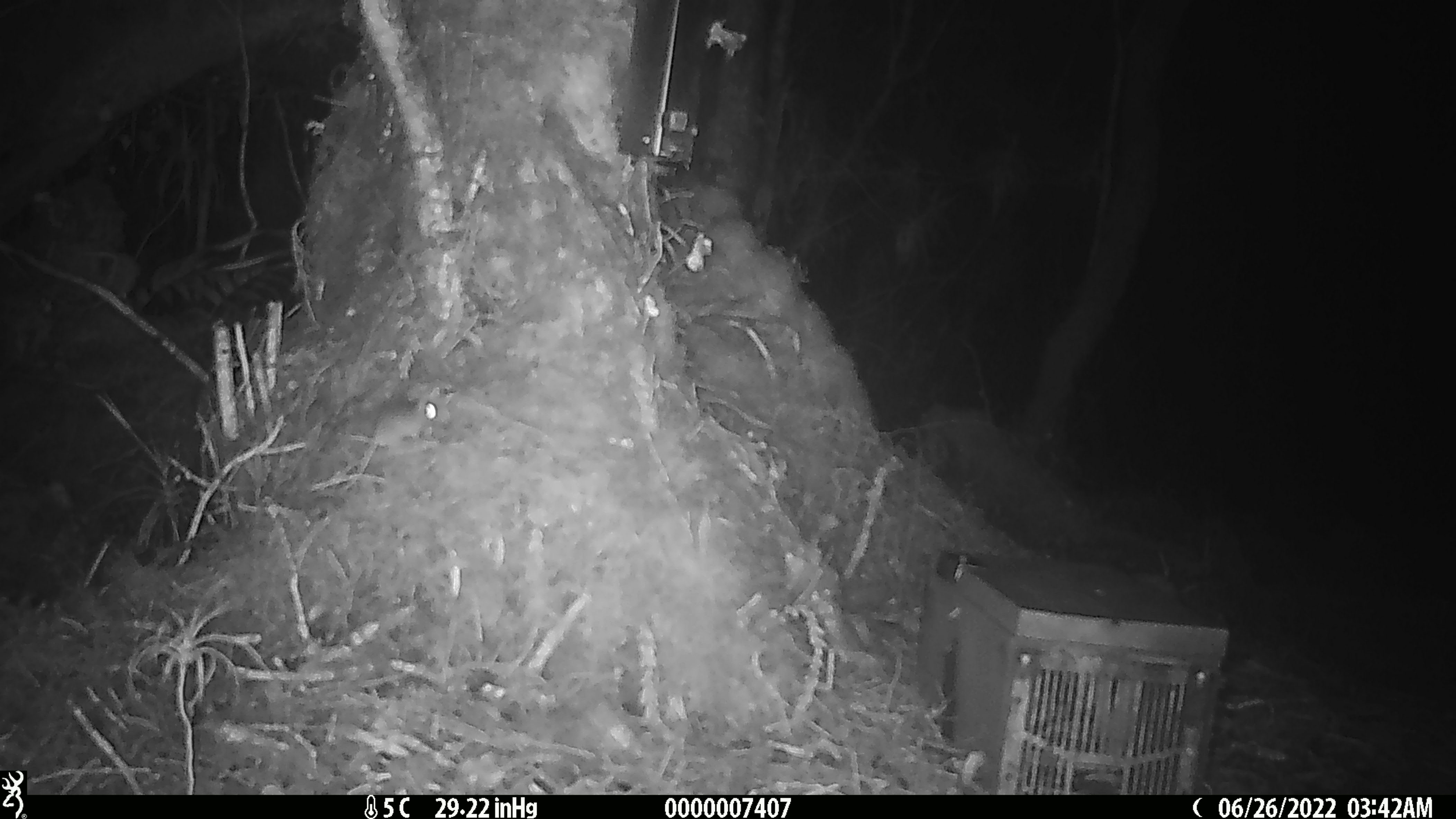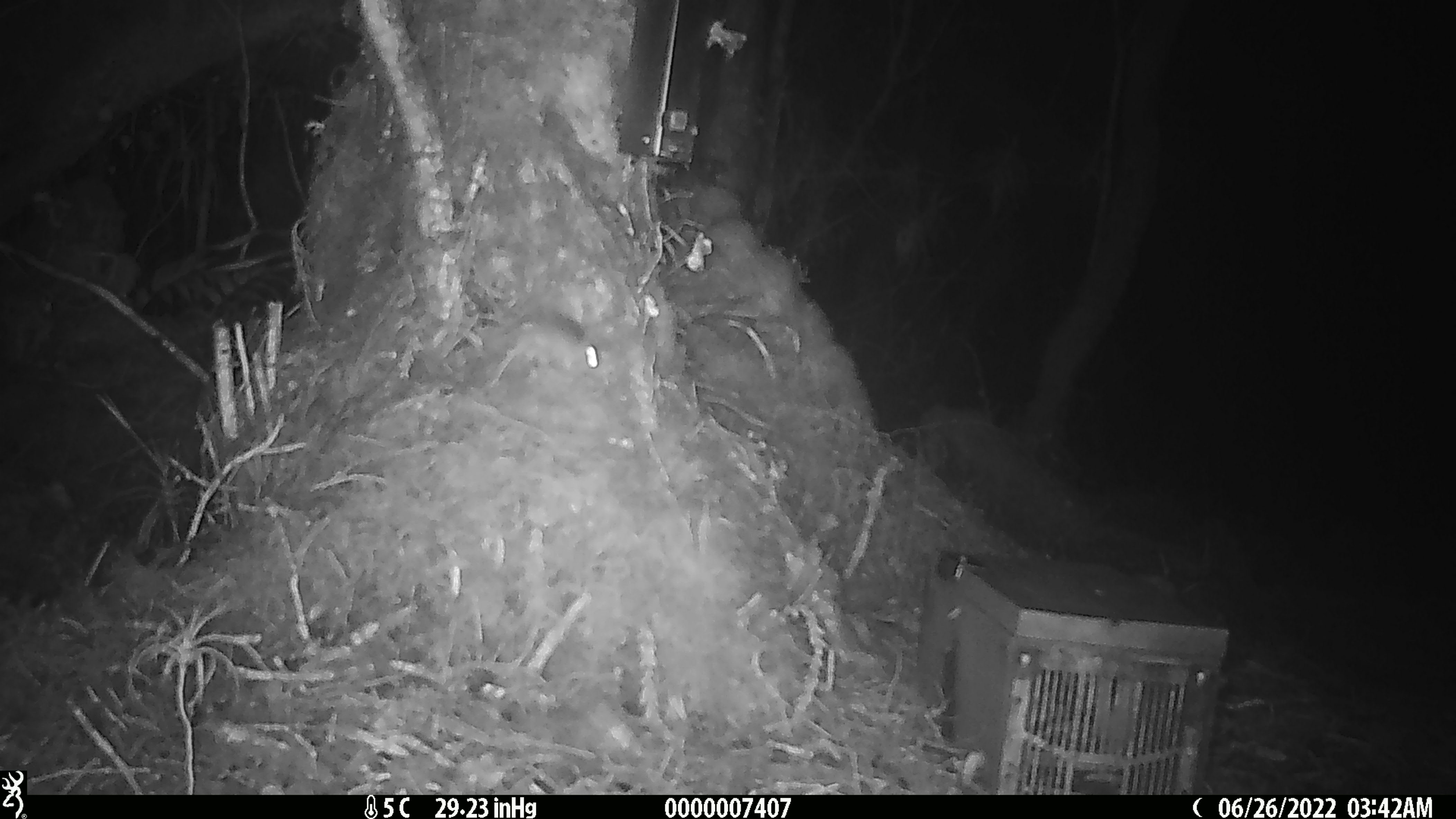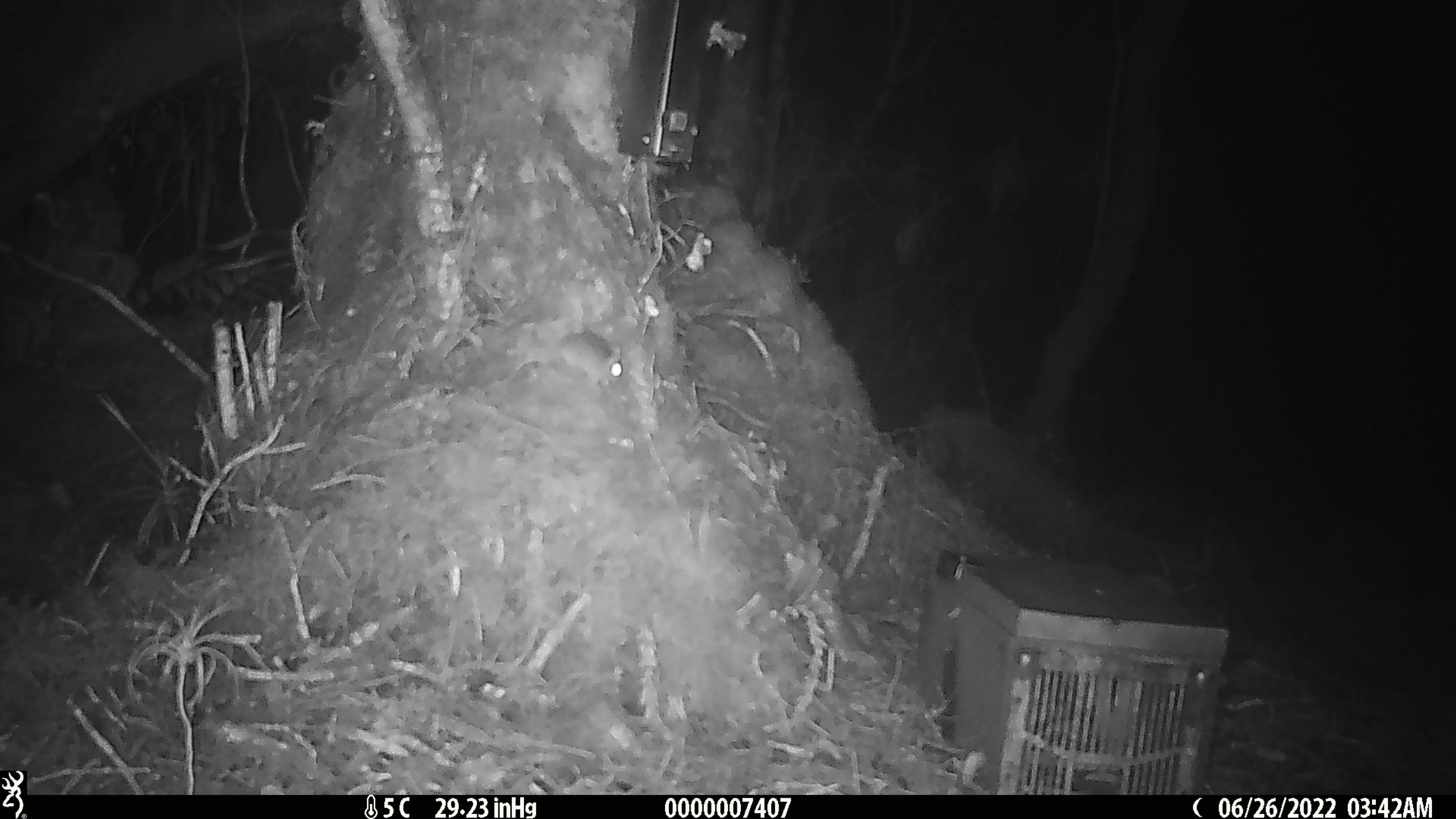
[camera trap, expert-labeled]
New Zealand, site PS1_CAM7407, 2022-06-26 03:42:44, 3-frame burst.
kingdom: Animalia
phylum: Chordata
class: Mammalia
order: Rodentia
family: Muridae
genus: Mus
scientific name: Mus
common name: mouse